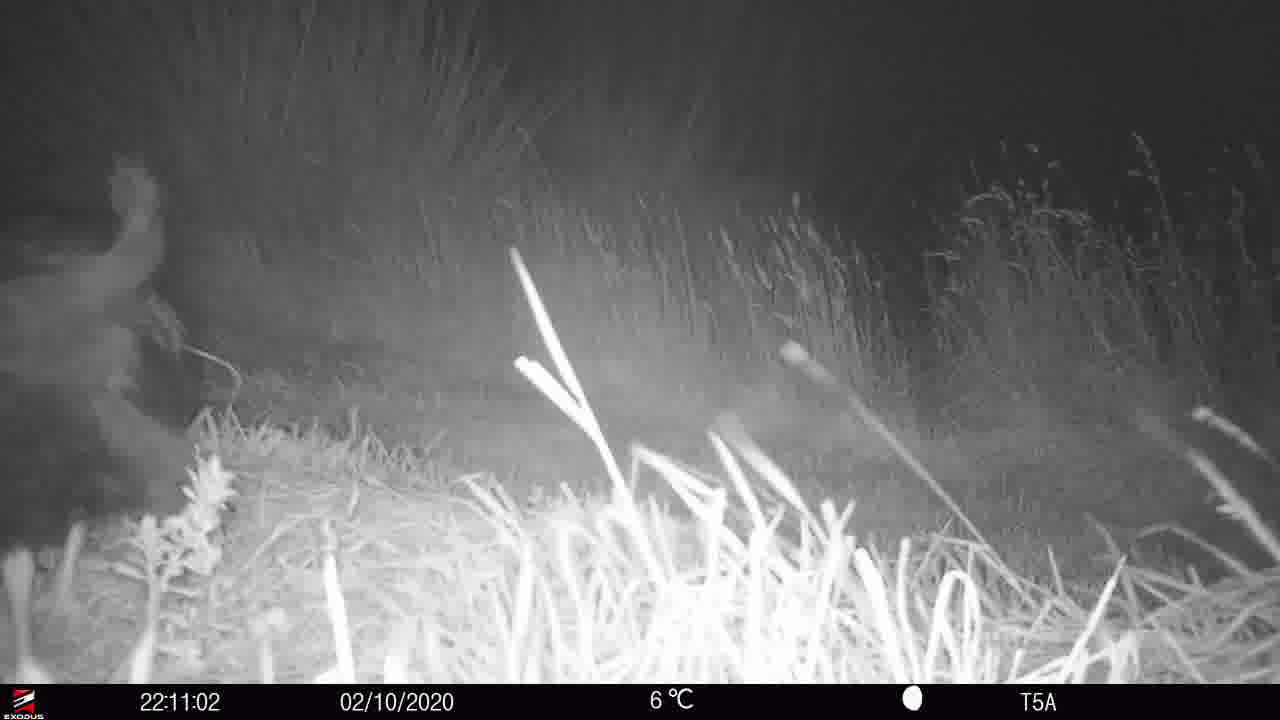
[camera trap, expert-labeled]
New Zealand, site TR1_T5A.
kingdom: Animalia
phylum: Chordata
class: Aves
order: Gruiformes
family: Rallidae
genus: Porphyrio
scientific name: Porphyrio mantelli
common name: takahe